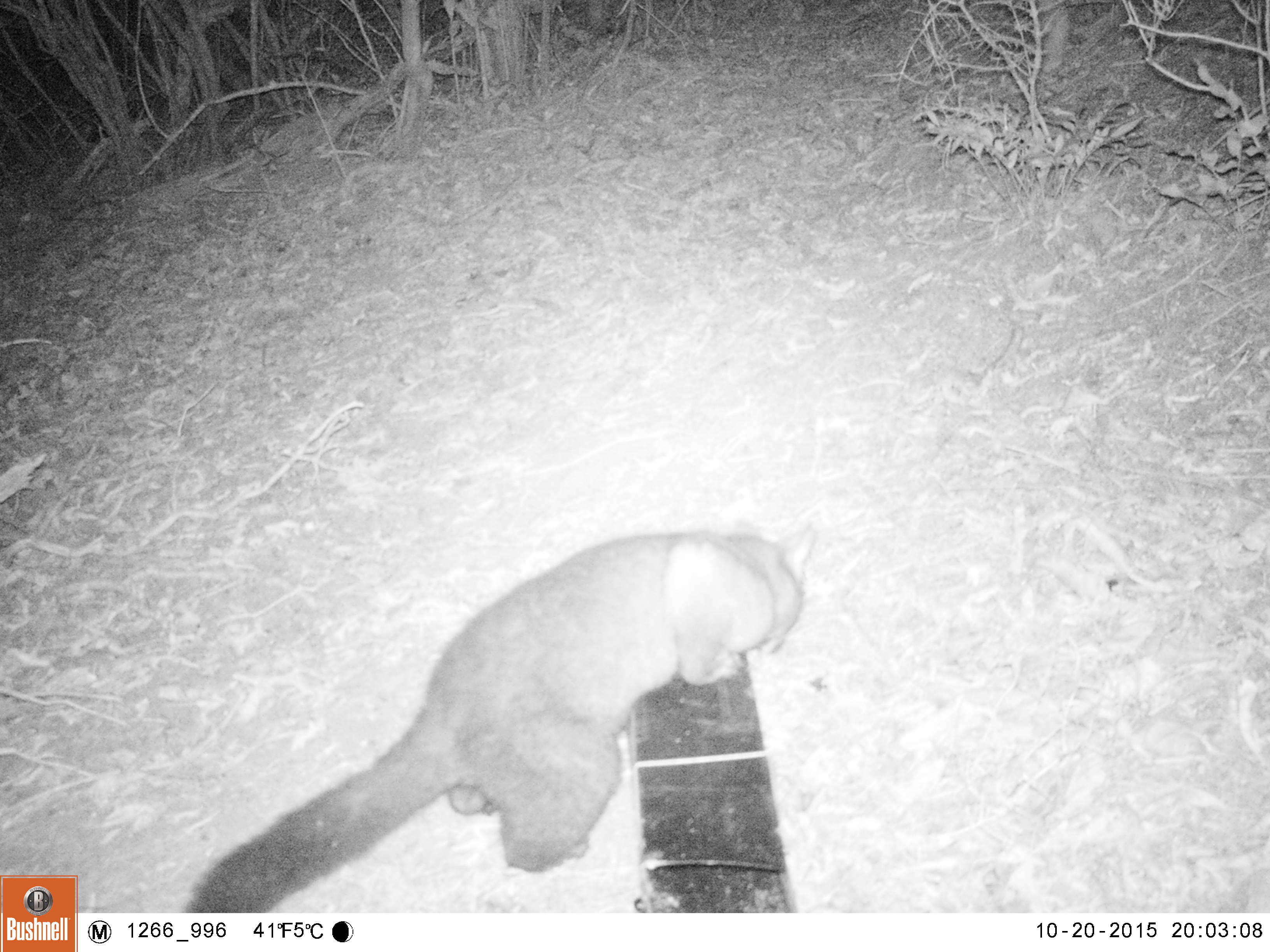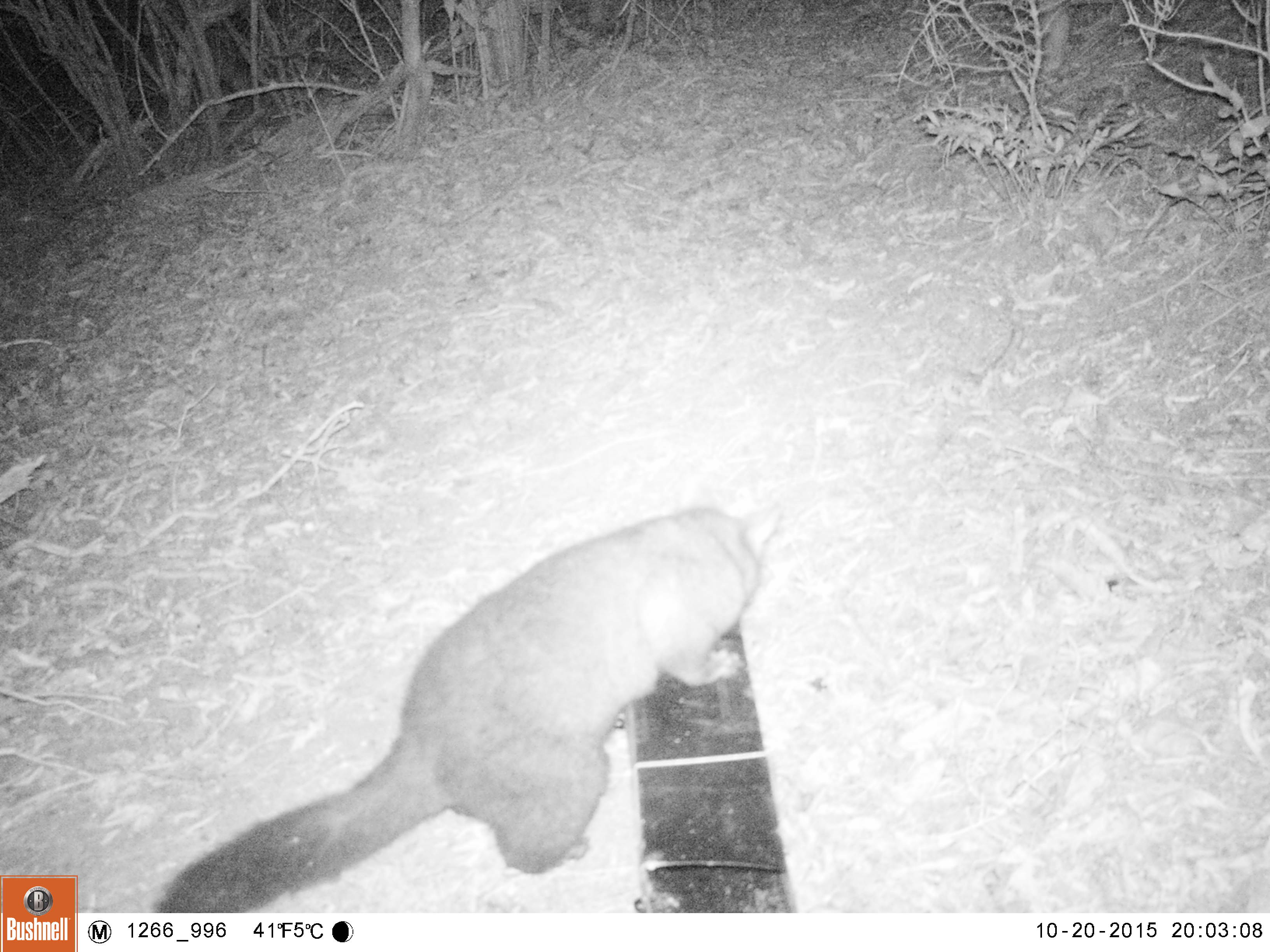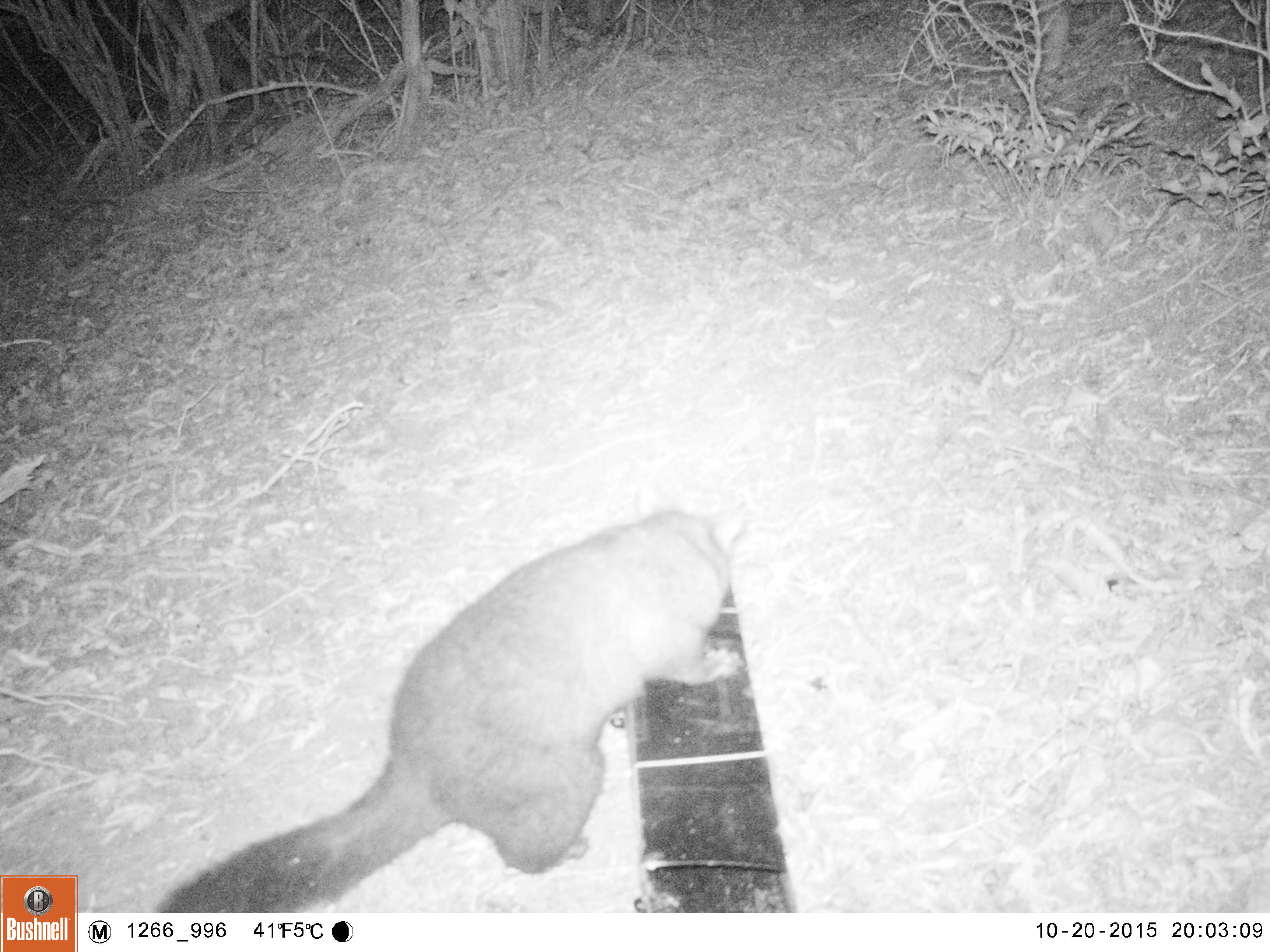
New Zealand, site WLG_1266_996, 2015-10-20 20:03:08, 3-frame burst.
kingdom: Animalia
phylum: Chordata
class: Mammalia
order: Diprotodontia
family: Phalangeridae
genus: Trichosurus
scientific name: Trichosurus vulpecula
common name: common brushtail possum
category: possum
Possum (common brushtail possum) (Trichosurus vulpecula).